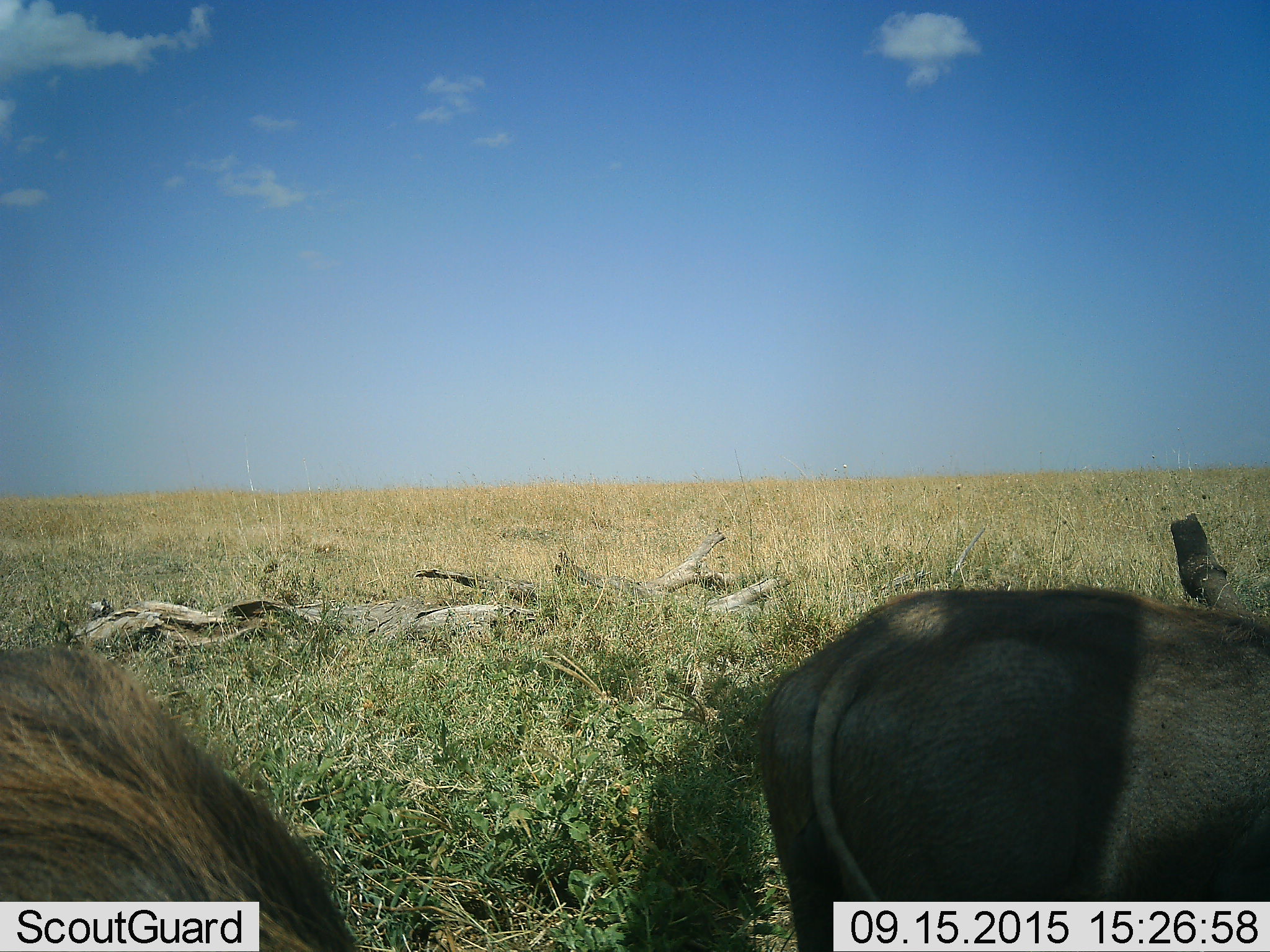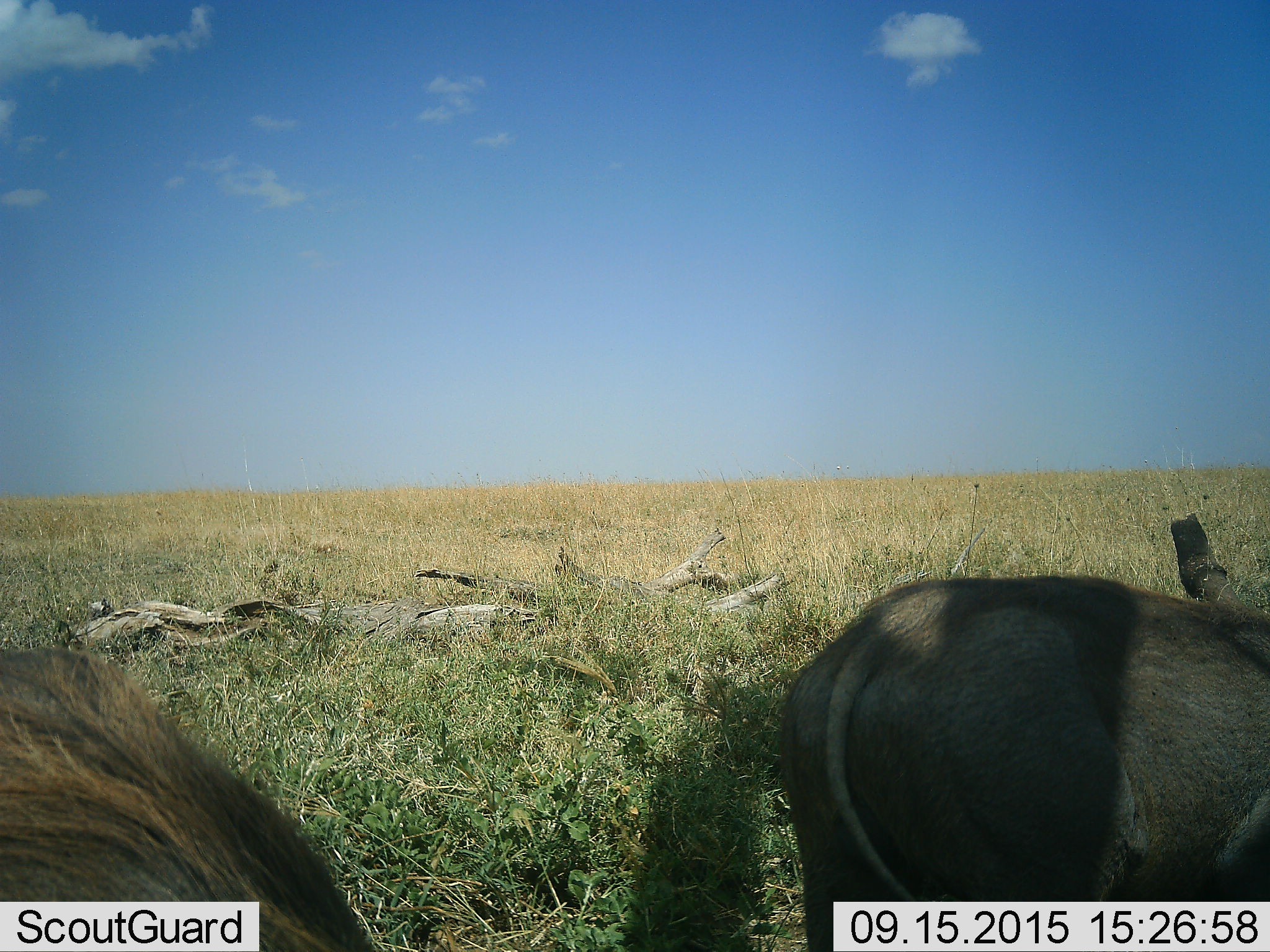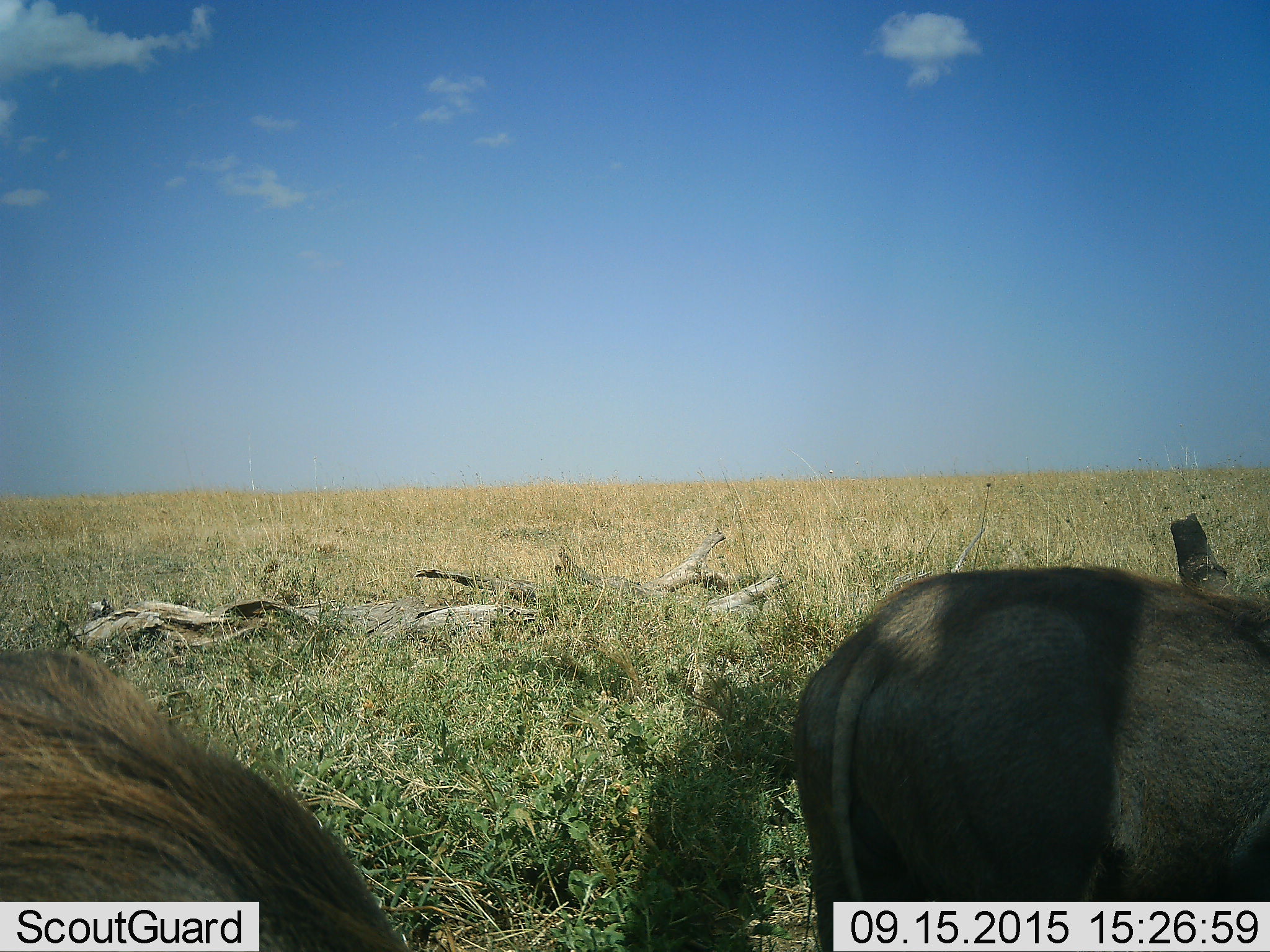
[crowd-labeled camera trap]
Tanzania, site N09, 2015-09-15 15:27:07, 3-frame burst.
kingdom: Animalia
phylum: Chordata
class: Mammalia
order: Artiodactyla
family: Suidae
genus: Phacochoerus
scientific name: Phacochoerus africanus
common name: warthog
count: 2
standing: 83%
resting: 0%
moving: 17%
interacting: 0%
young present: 0%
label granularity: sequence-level